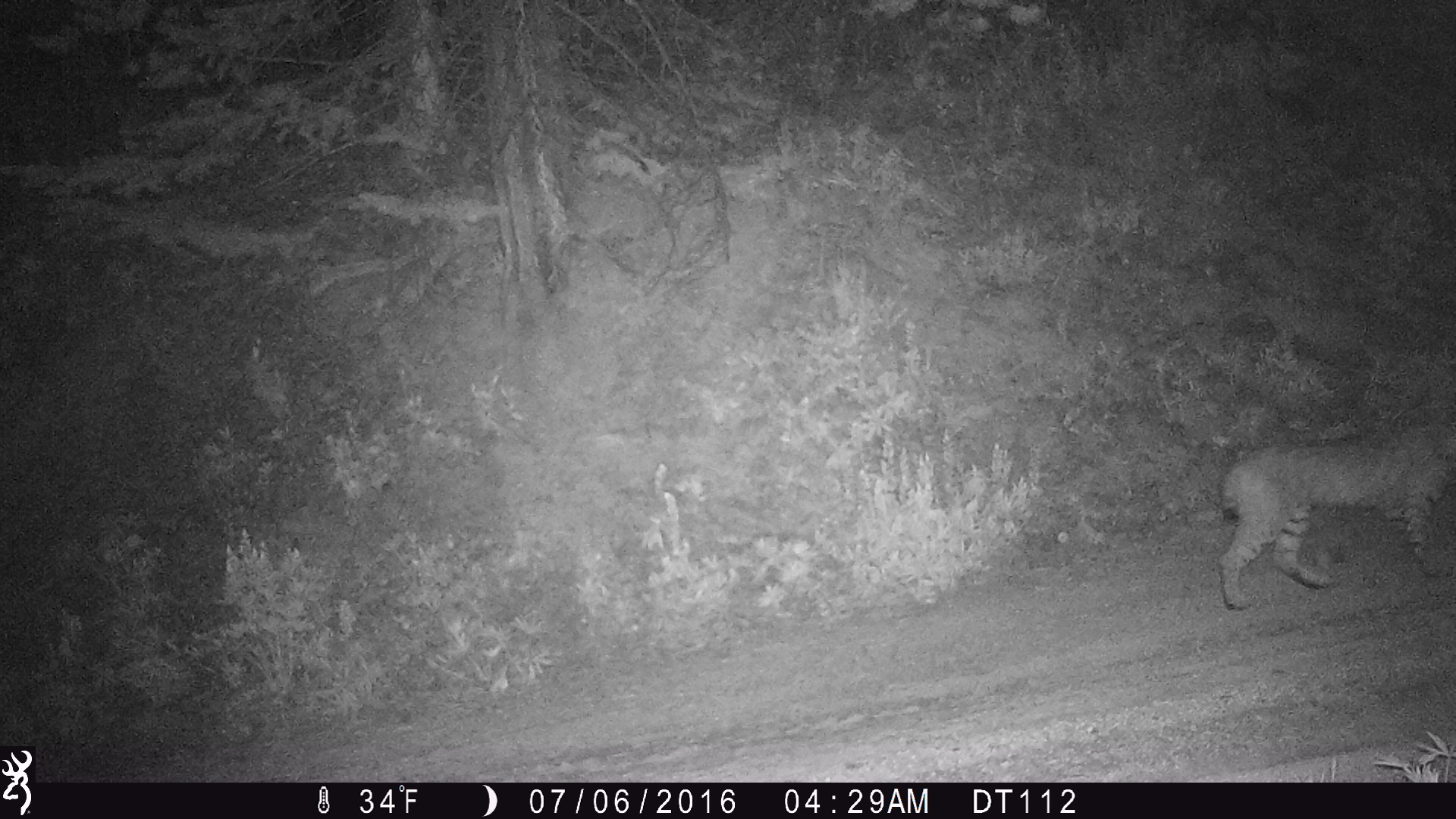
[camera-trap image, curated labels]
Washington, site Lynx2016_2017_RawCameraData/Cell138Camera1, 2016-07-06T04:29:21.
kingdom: Animalia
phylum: Chordata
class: Mammalia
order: Carnivora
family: Felidae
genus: Lynx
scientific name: Lynx rufus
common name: bobcat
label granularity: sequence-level